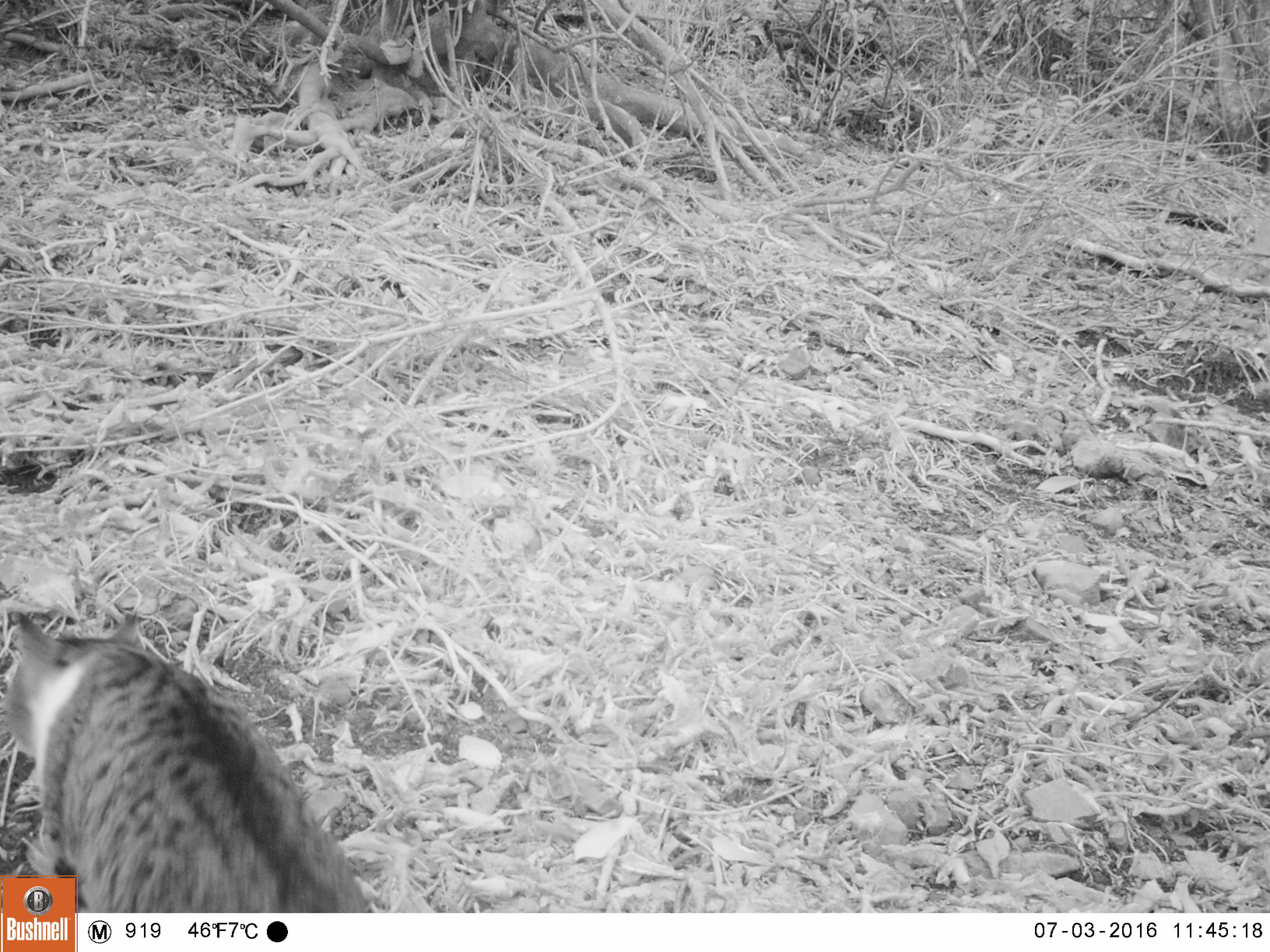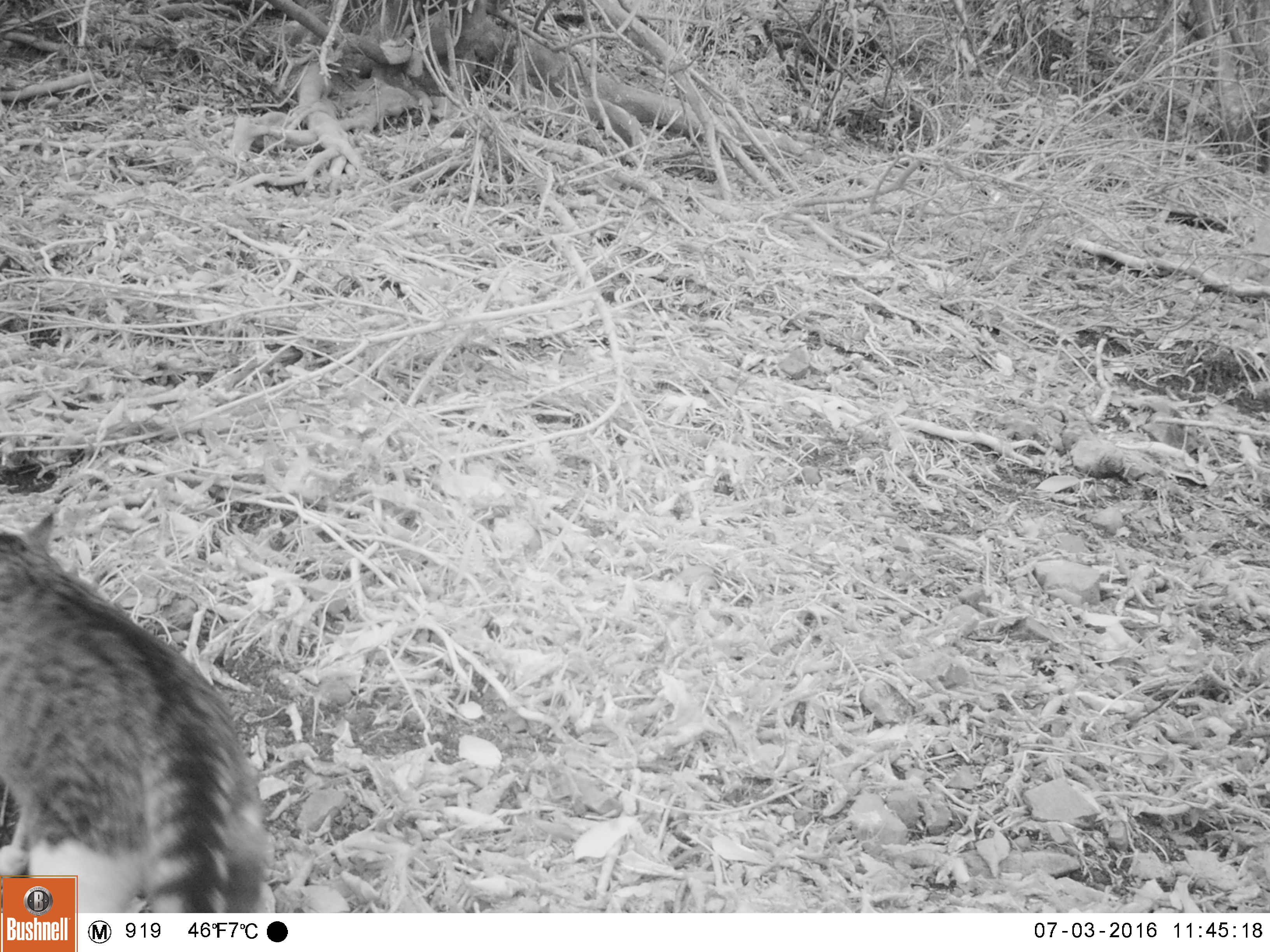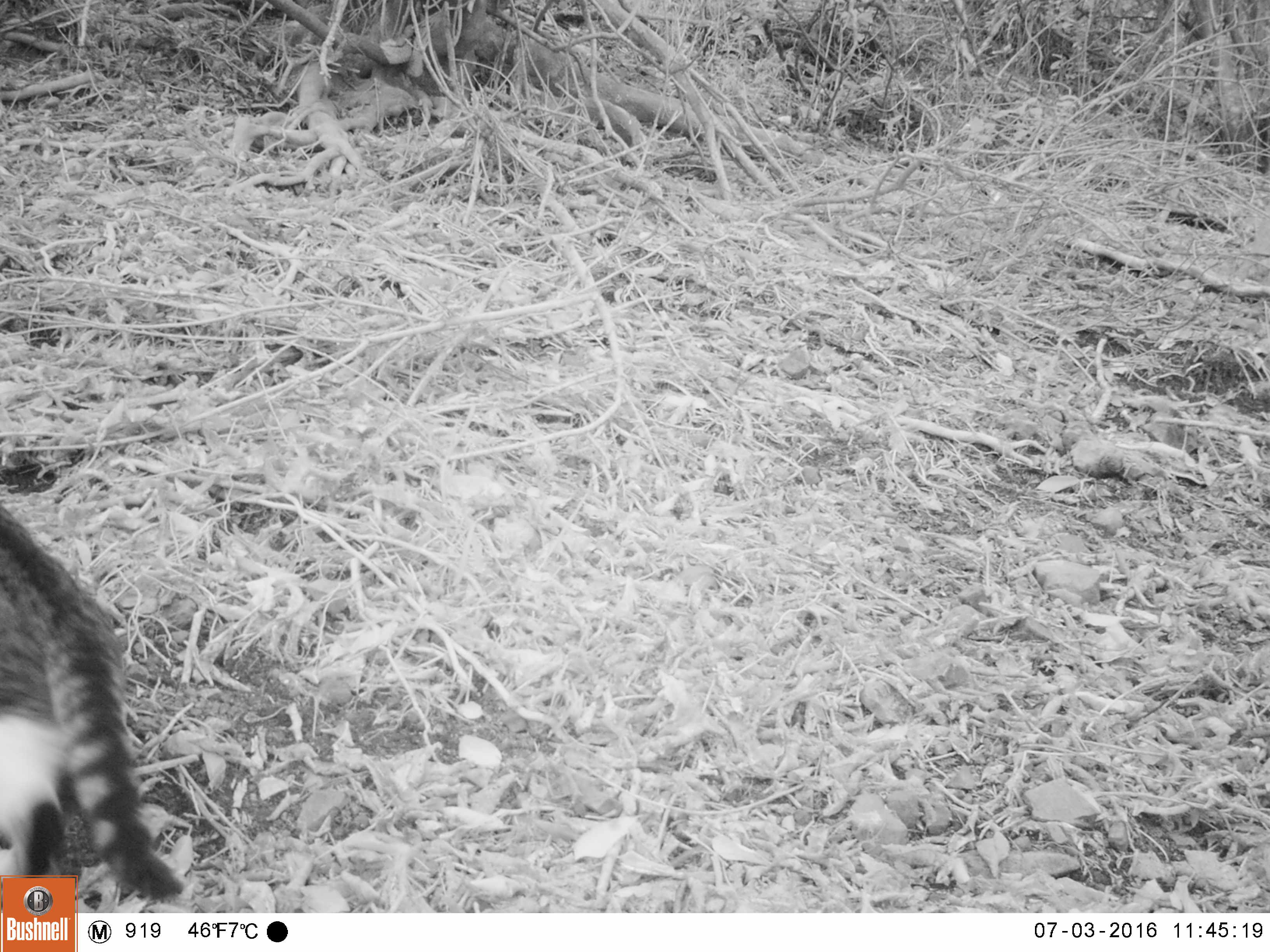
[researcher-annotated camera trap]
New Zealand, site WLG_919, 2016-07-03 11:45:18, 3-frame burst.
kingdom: Animalia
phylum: Chordata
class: Mammalia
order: Carnivora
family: Felidae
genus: Felis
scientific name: Felis catus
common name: domestic cat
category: cat